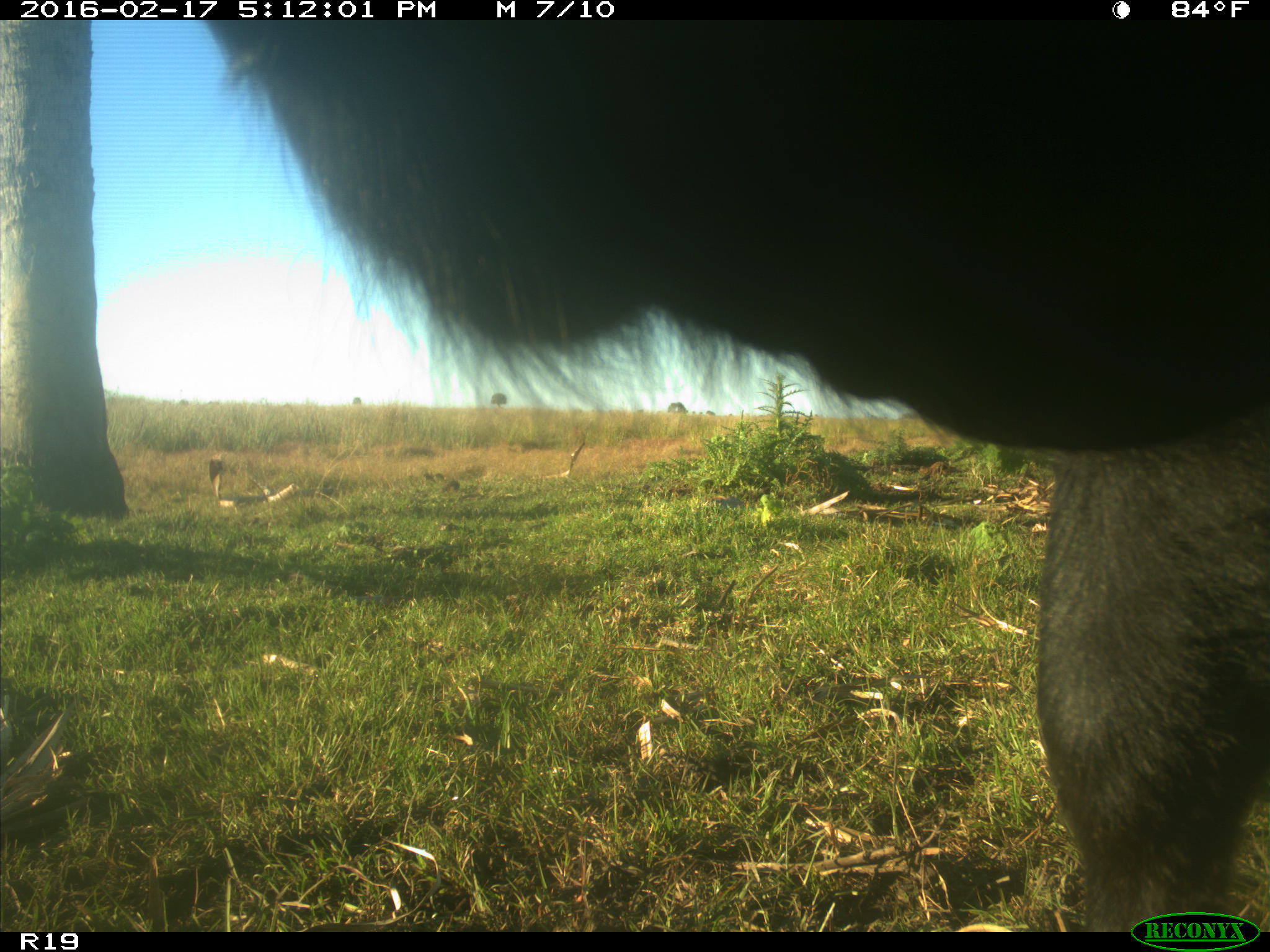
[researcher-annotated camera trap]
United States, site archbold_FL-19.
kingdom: Animalia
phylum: Chordata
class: Mammalia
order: Artiodactyla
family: Bovidae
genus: Bos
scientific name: Bos taurus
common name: domestic cow